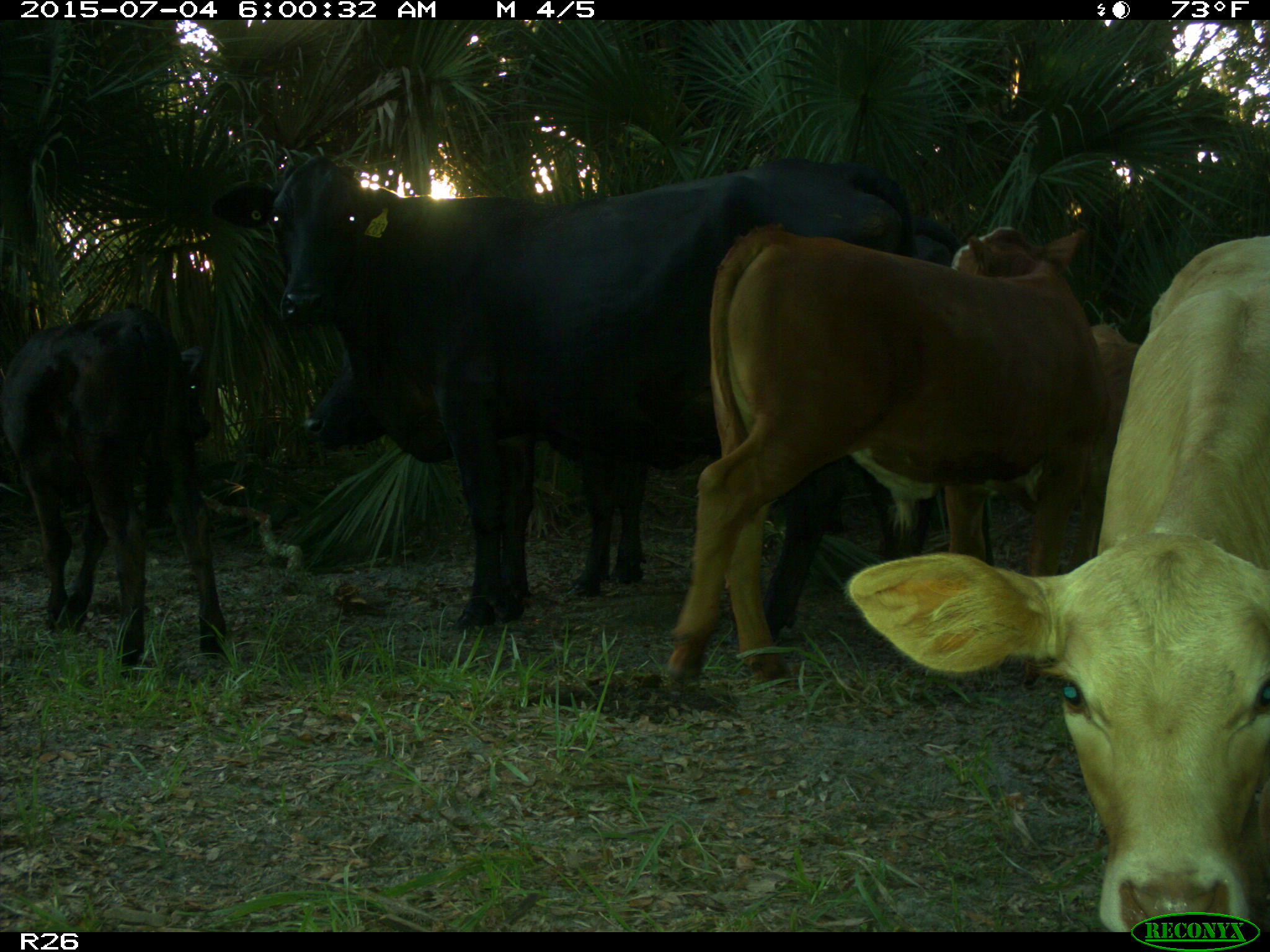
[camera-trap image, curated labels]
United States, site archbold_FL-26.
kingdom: Animalia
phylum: Chordata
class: Mammalia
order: Artiodactyla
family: Bovidae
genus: Bos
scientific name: Bos taurus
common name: domestic cow